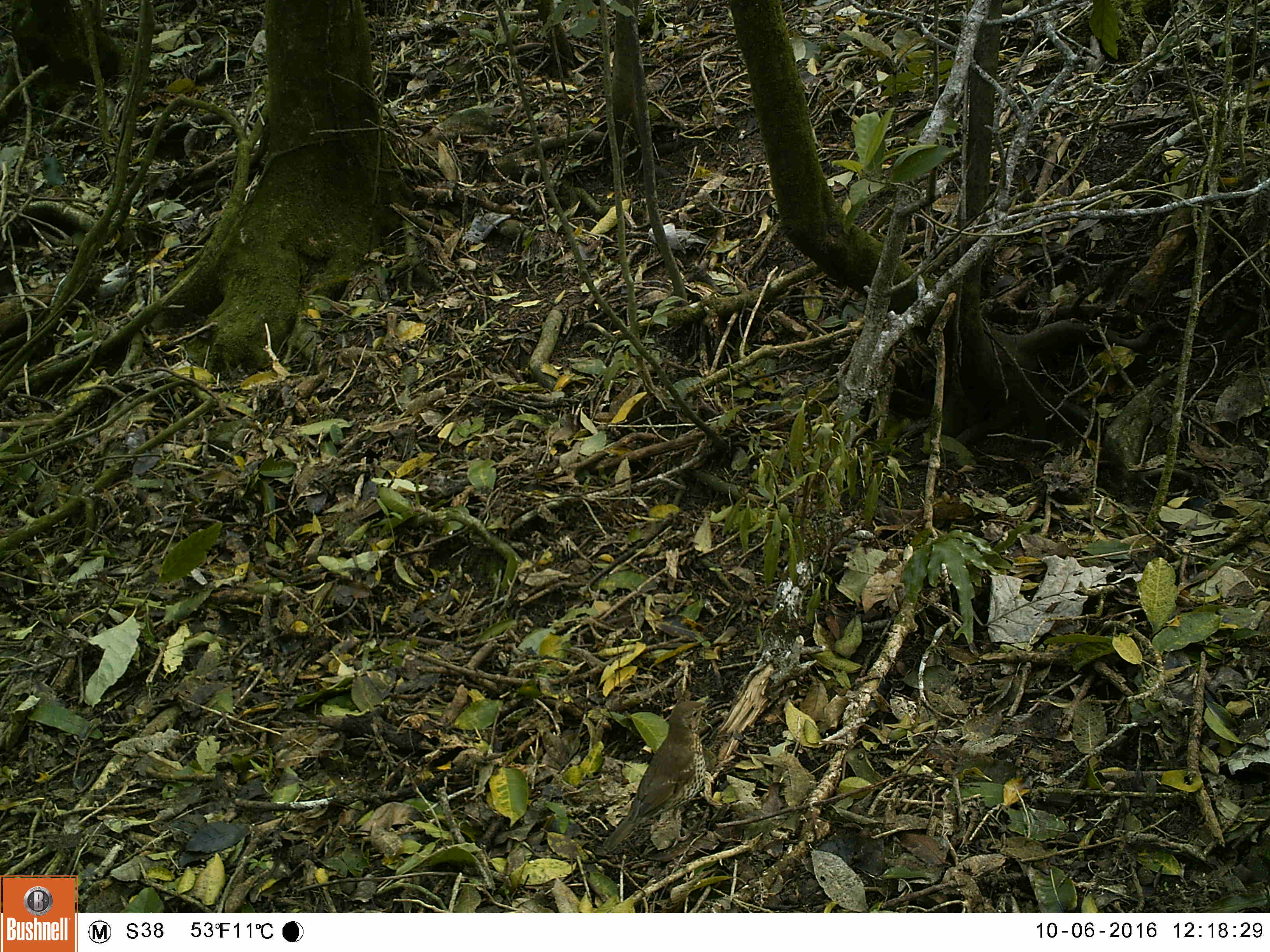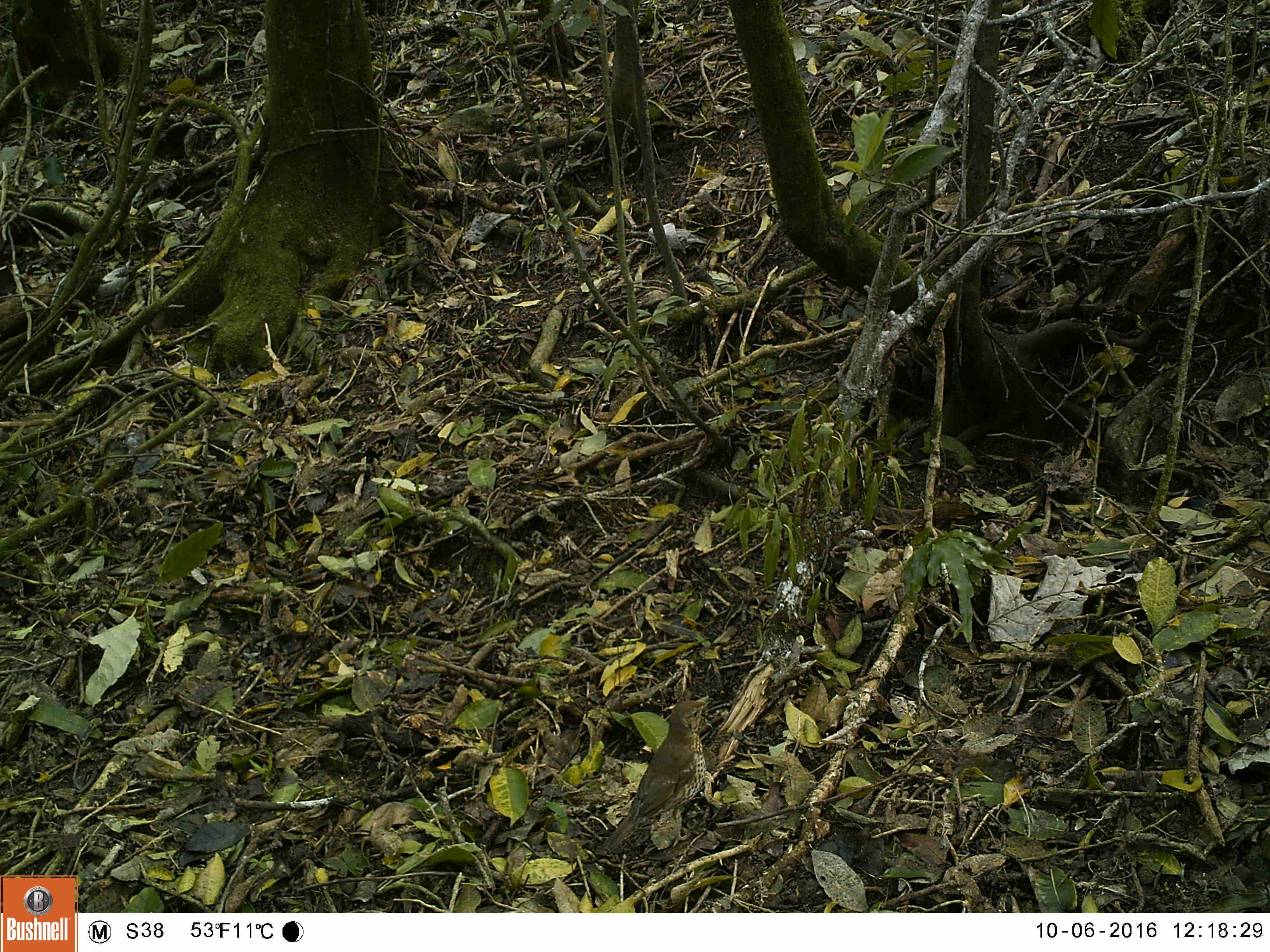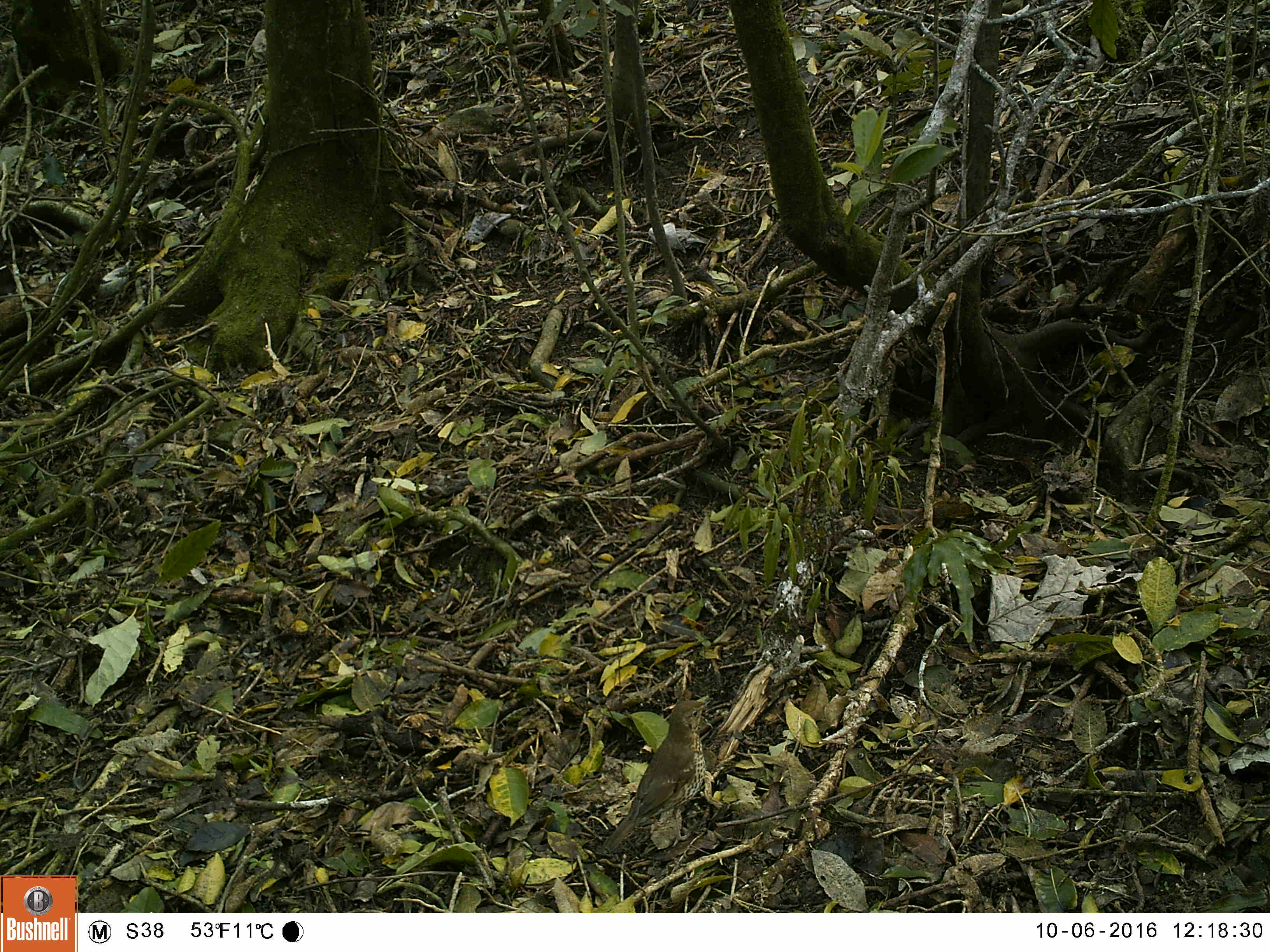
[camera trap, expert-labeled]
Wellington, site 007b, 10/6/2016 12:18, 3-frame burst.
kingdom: Animalia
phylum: Chordata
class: Aves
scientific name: Aves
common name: bird